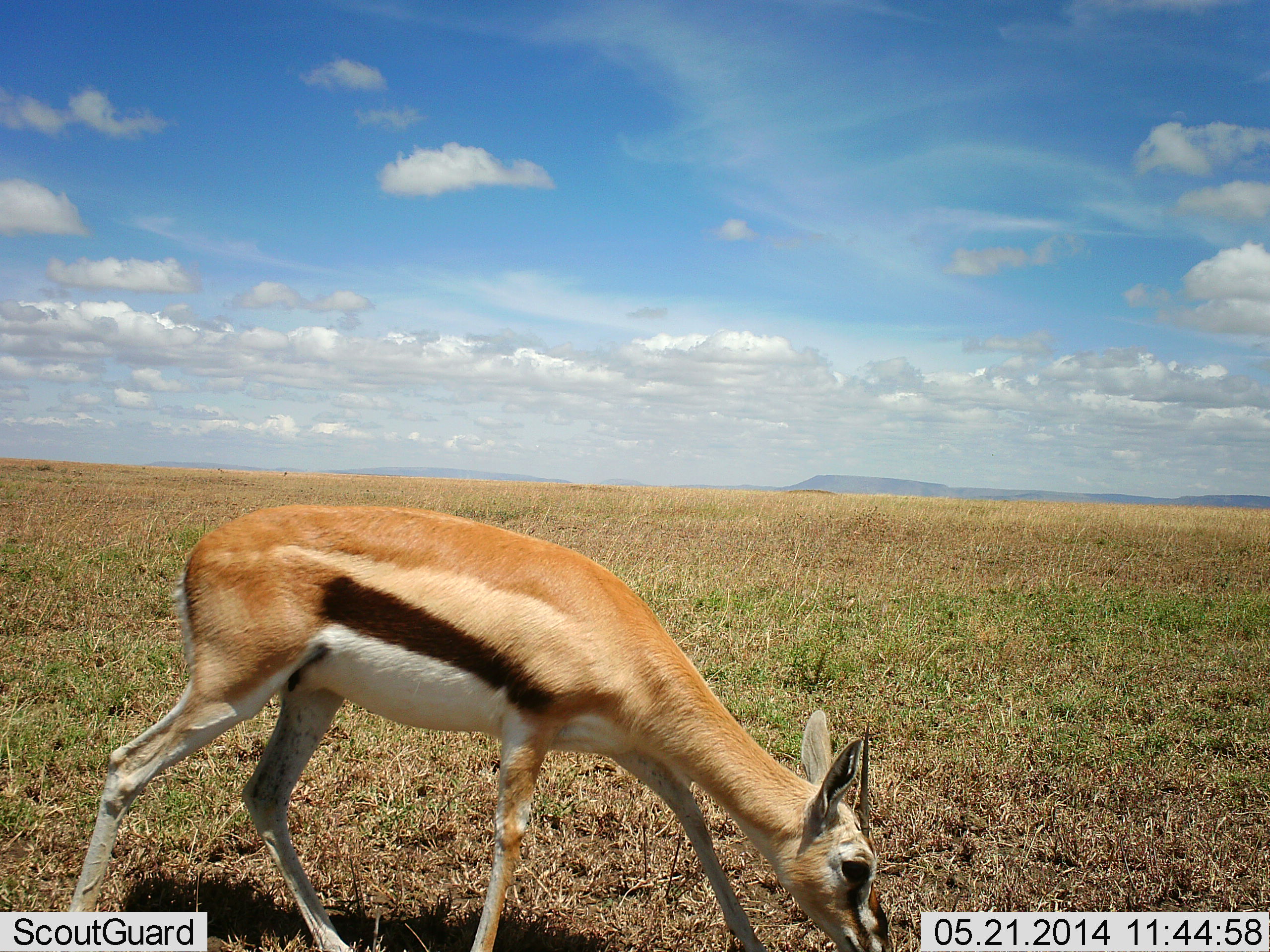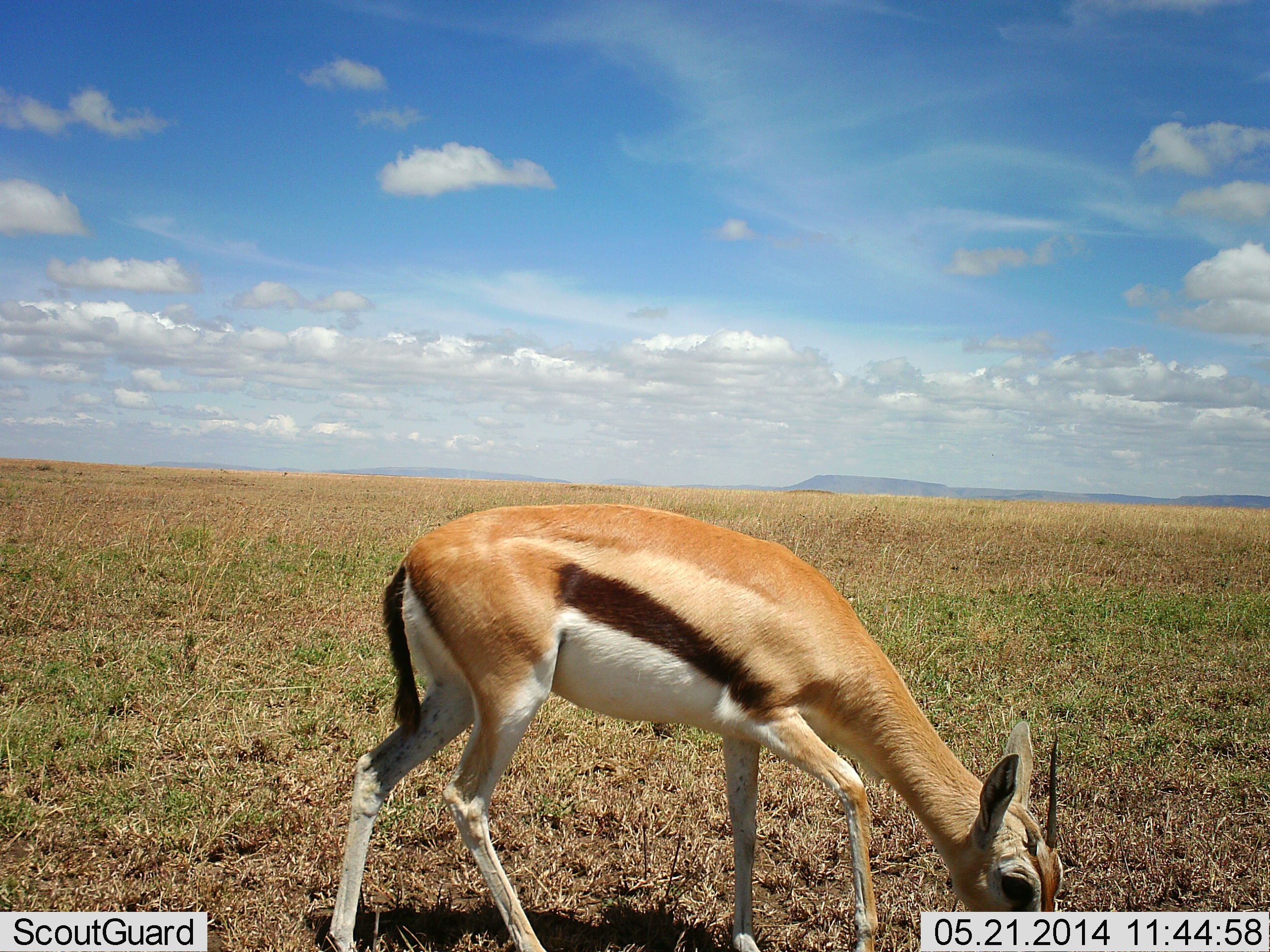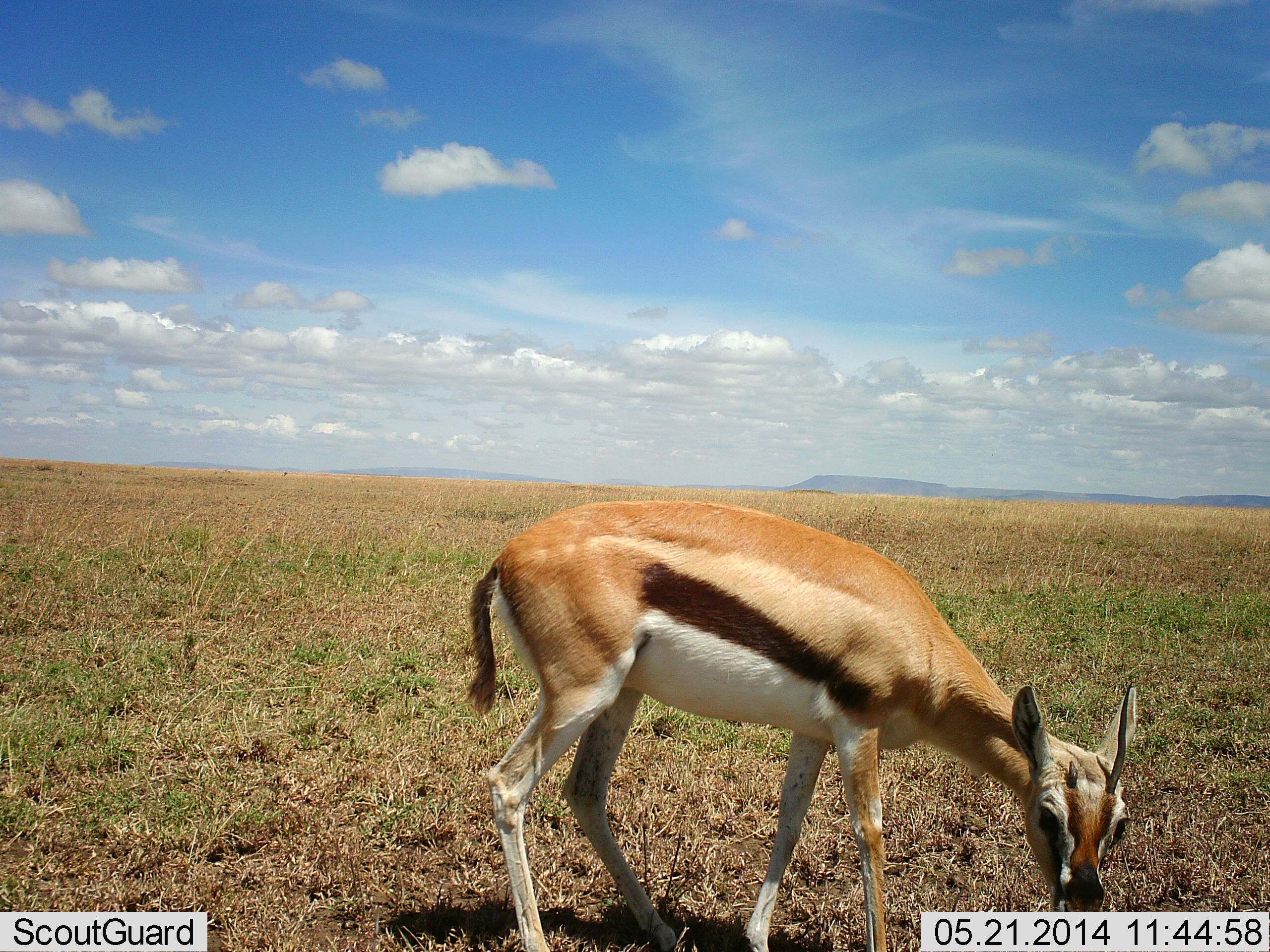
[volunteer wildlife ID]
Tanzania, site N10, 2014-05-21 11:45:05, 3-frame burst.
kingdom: Animalia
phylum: Chordata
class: Mammalia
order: Artiodactyla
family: Bovidae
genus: Eudorcas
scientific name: Eudorcas thomsonii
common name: thomson's gazelle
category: gazellethomsons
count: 1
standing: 21%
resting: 0%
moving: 29%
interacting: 0%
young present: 4%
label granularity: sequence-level